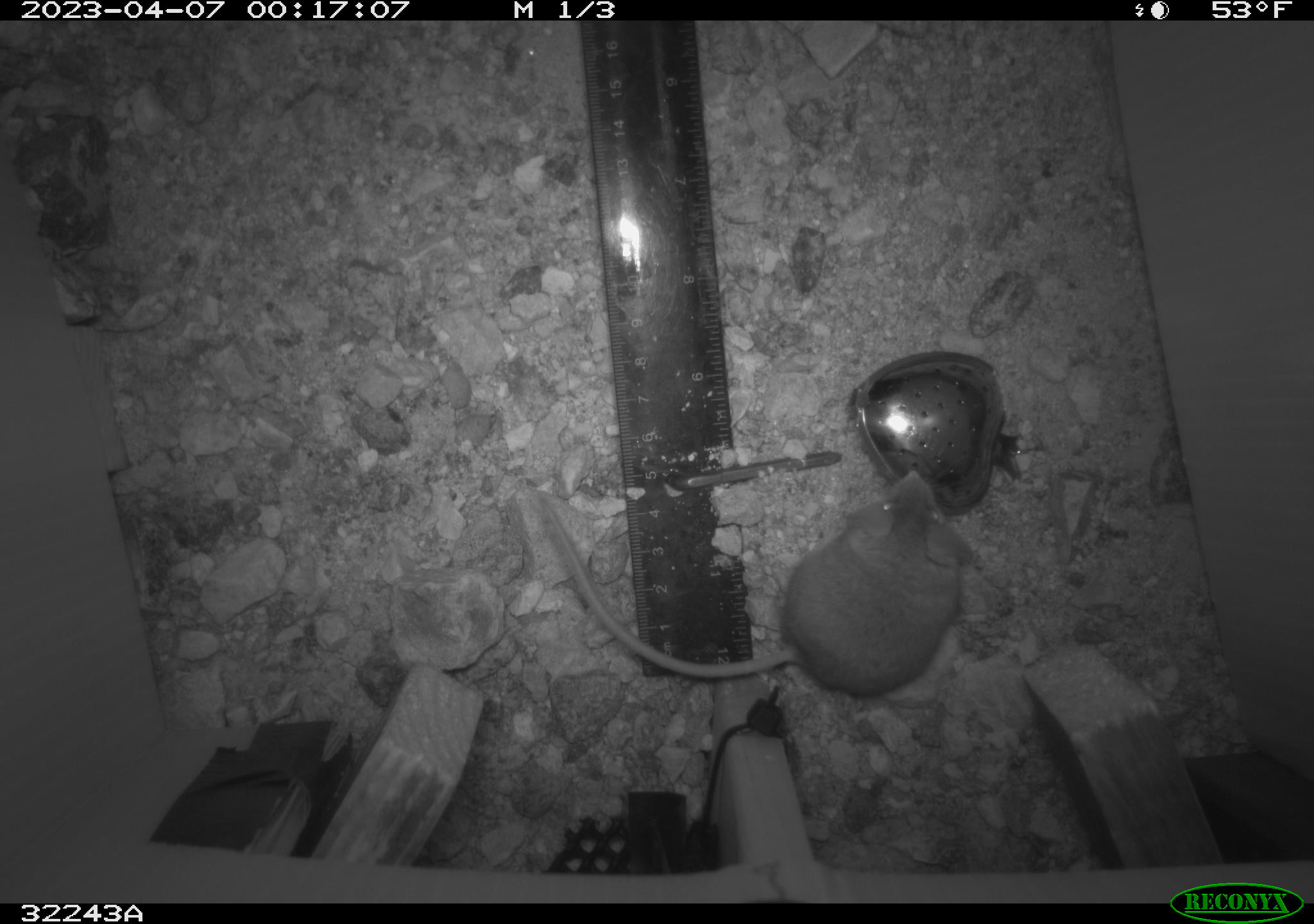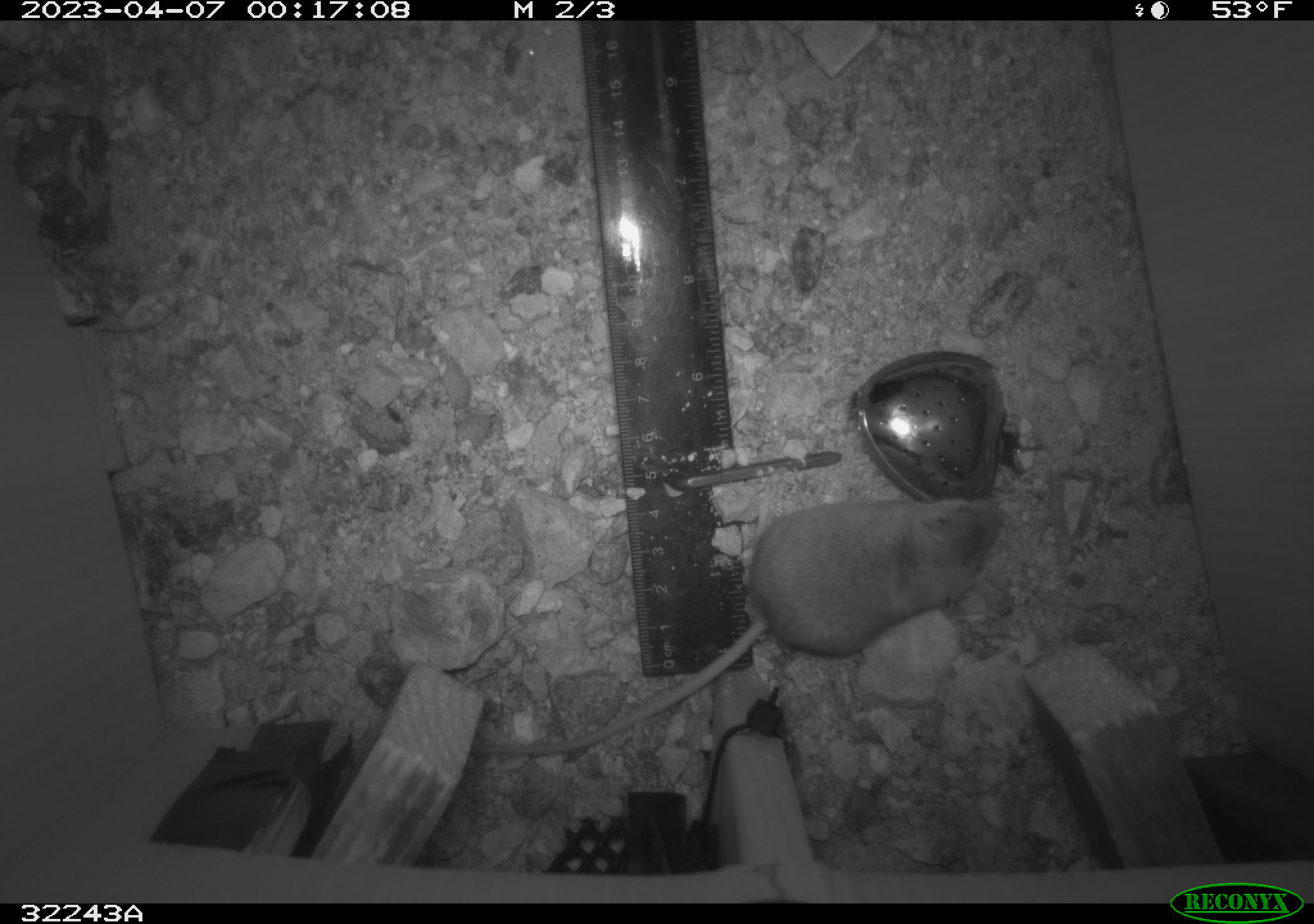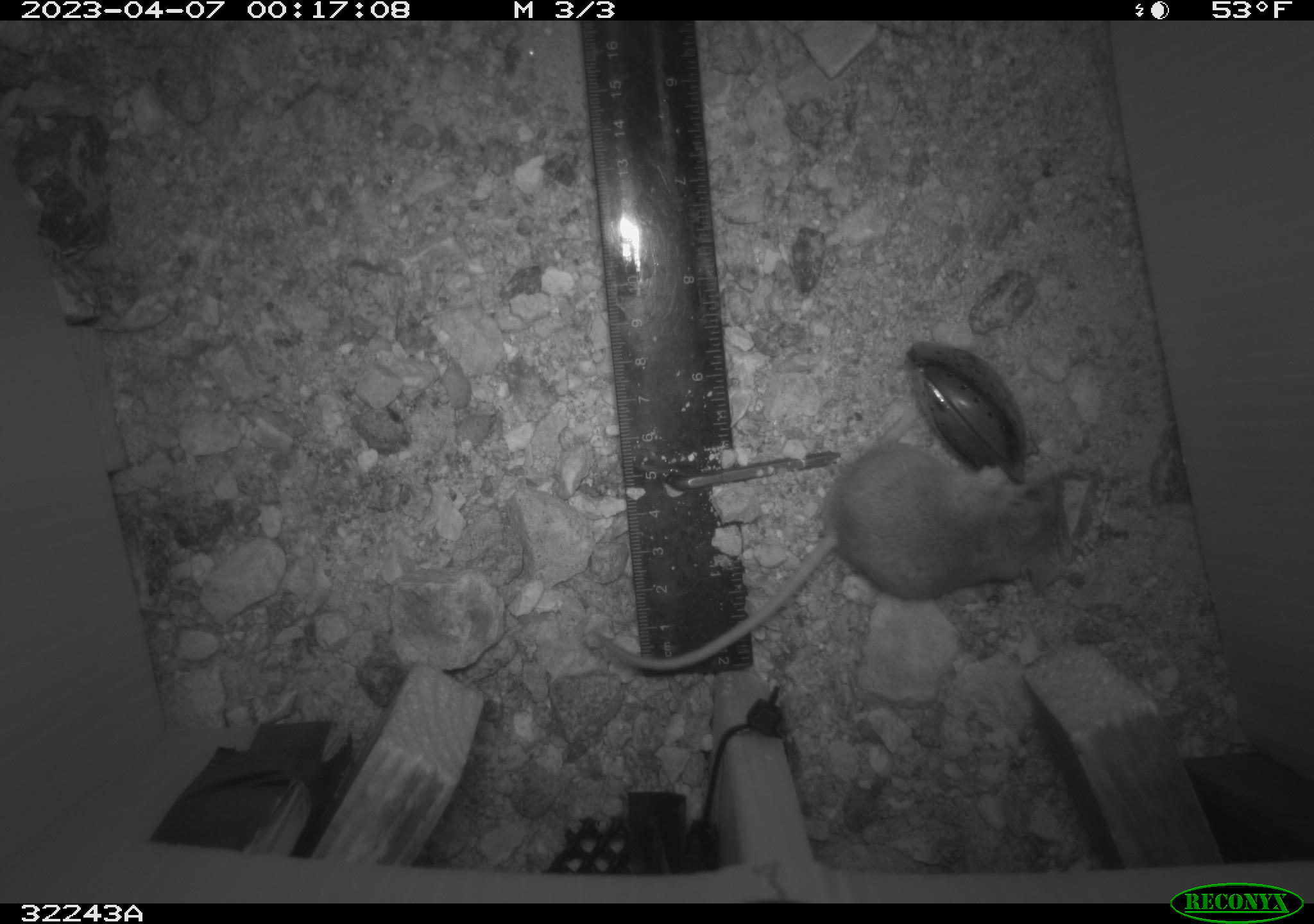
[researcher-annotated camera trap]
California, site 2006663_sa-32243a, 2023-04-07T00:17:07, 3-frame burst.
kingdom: Animalia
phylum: Chordata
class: Mammalia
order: Rodentia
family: Cricetidae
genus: Peromyscus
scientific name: Peromyscus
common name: deer mice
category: peromyscus species